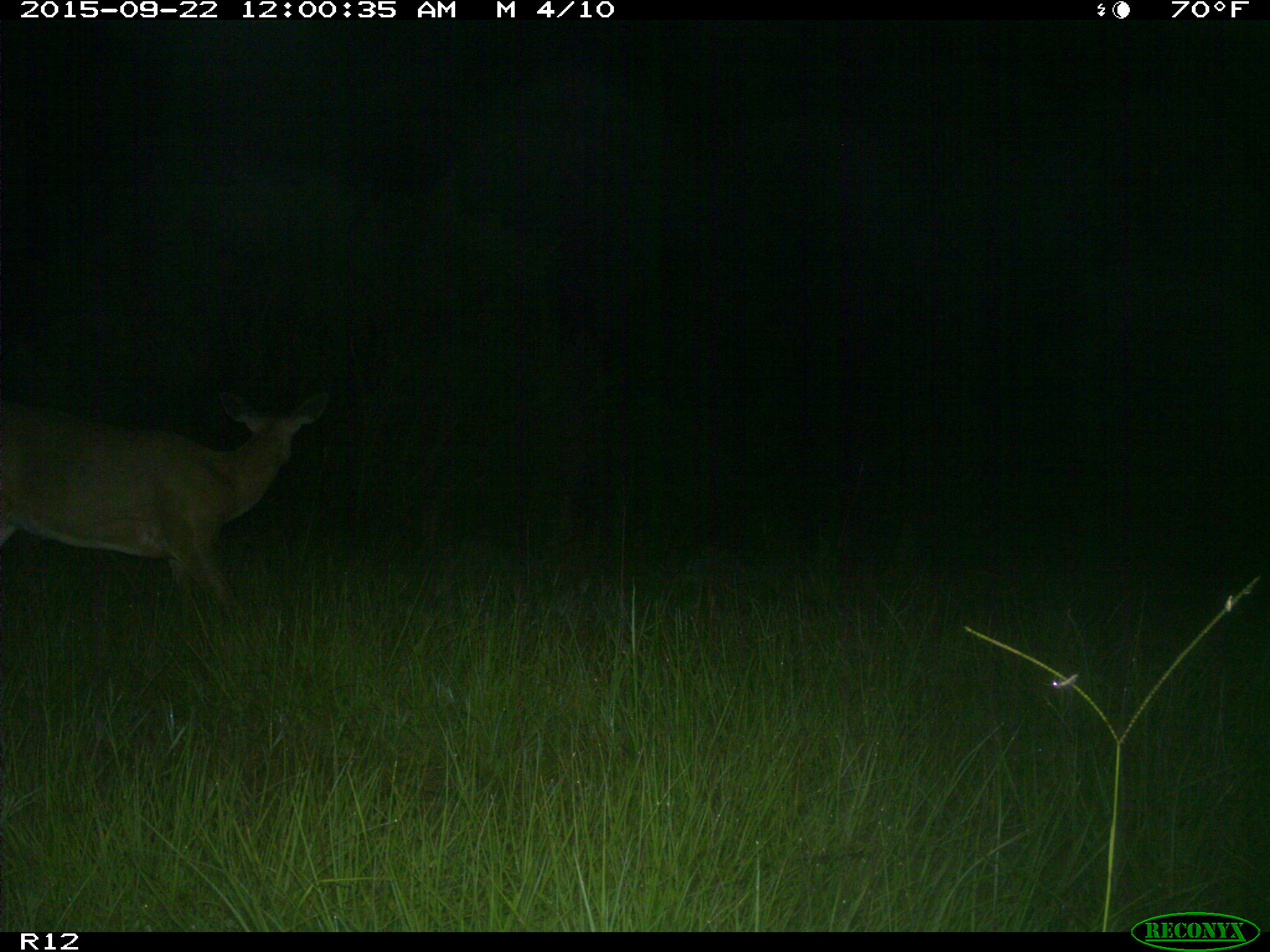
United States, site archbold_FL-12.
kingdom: Animalia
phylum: Chordata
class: Mammalia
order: Artiodactyla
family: Cervidae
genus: Odocoileus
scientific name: Odocoileus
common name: deer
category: unidentified deer